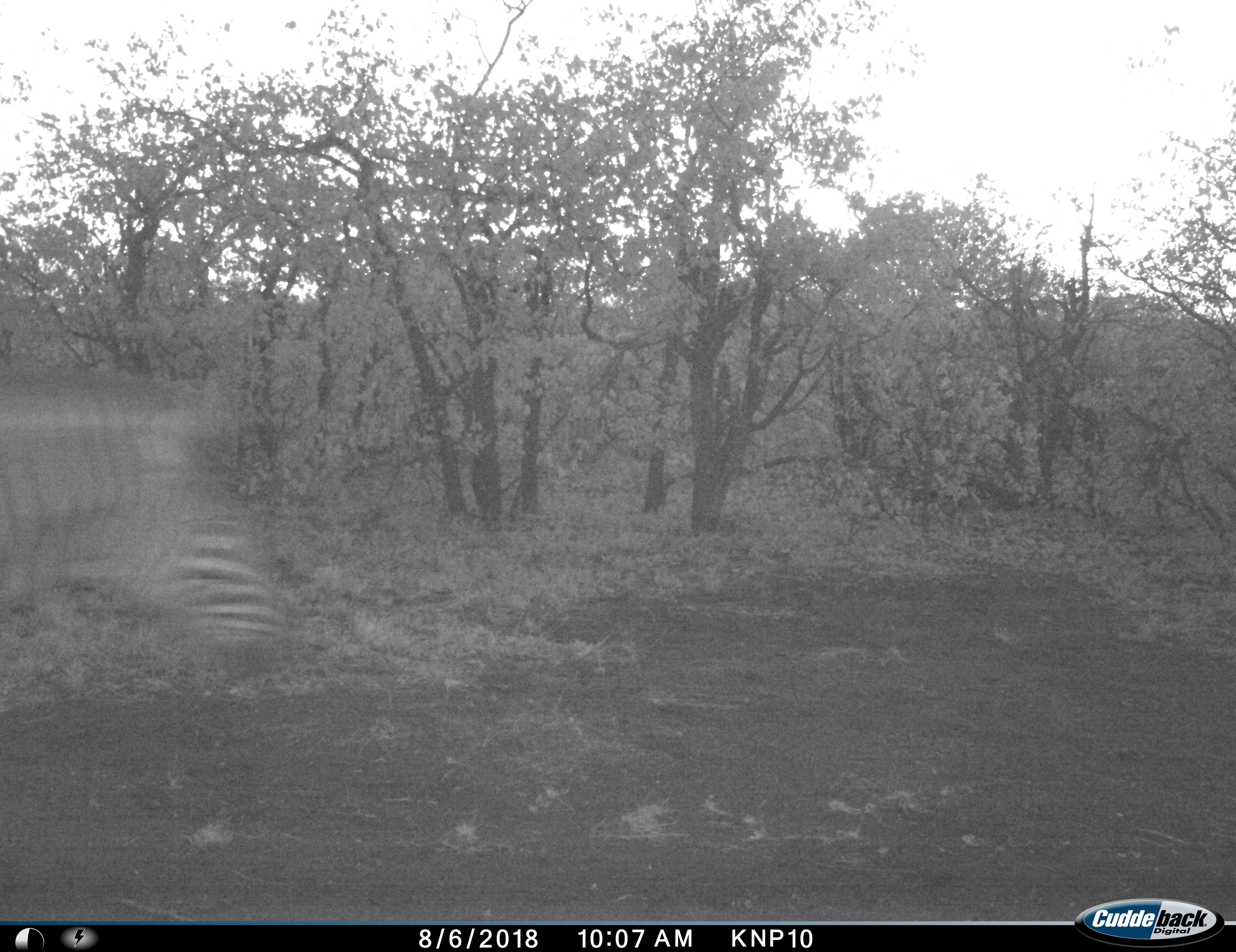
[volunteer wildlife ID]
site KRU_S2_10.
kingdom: Animalia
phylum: Chordata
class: Mammalia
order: Perissodactyla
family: Equidae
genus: Equus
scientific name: Equus quagga burchellii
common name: burchell's zebra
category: zebraburchells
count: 1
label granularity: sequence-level